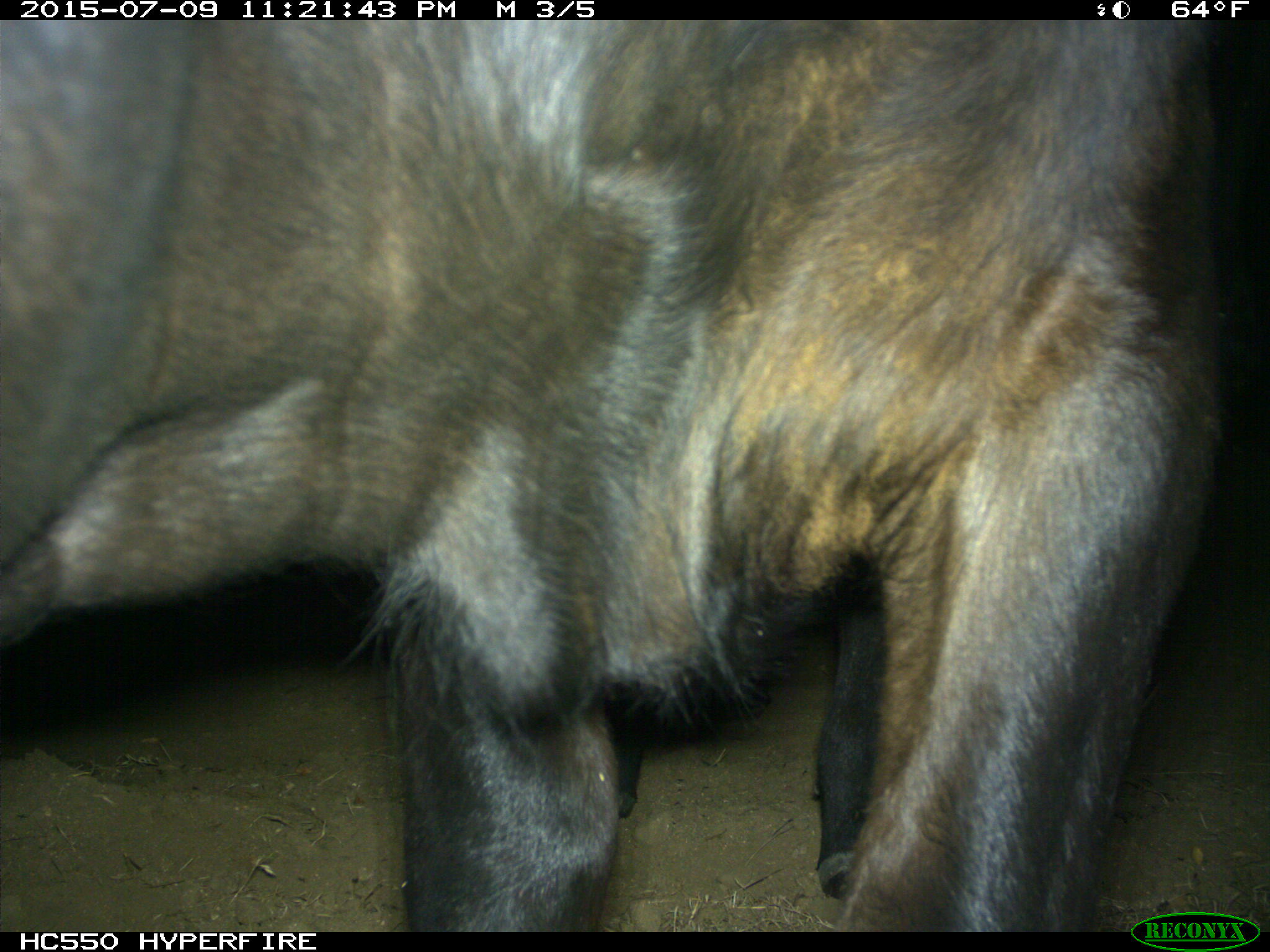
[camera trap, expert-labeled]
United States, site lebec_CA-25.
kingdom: Animalia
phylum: Chordata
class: Mammalia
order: Artiodactyla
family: Bovidae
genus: Bos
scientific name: Bos taurus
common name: domestic cow